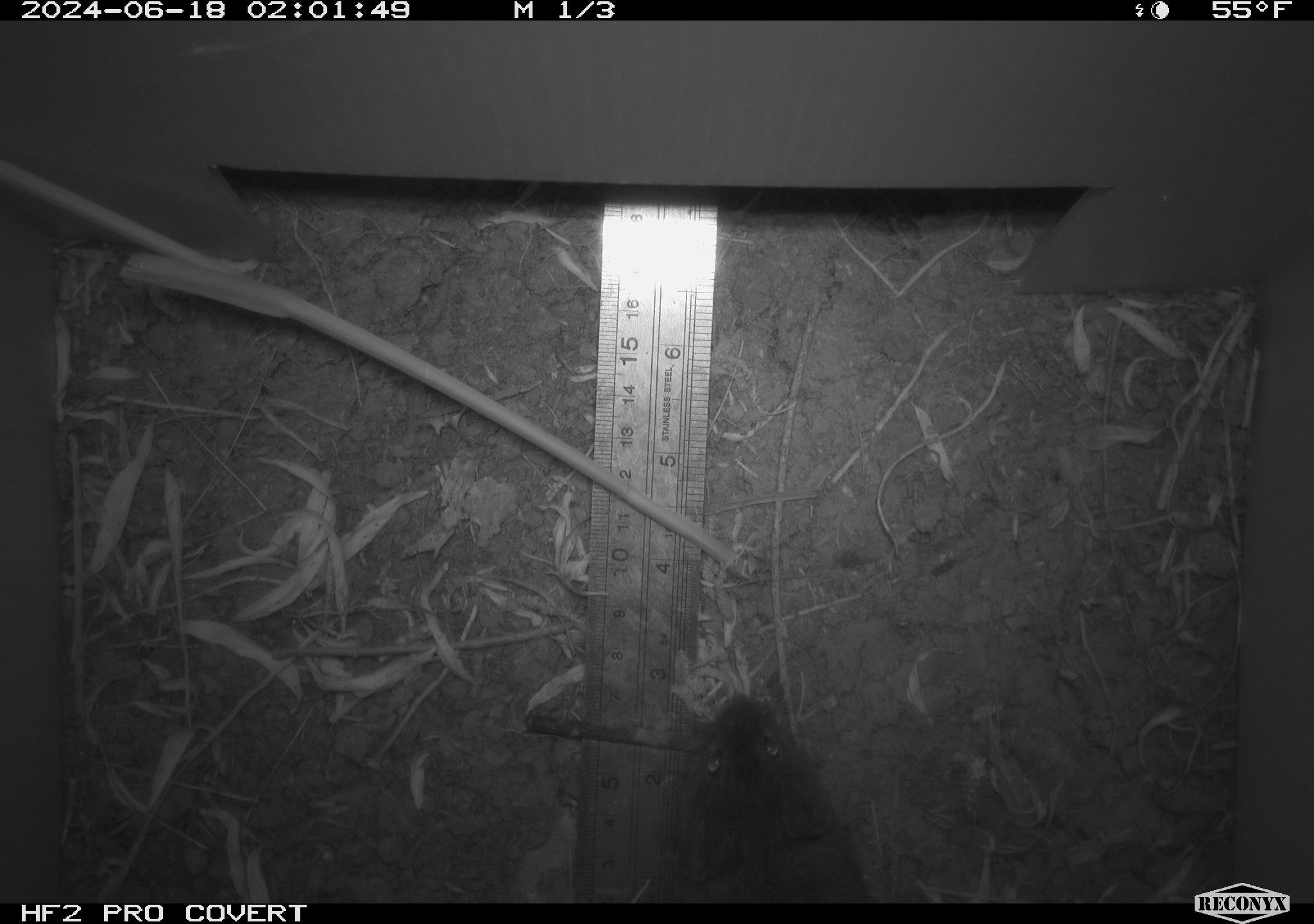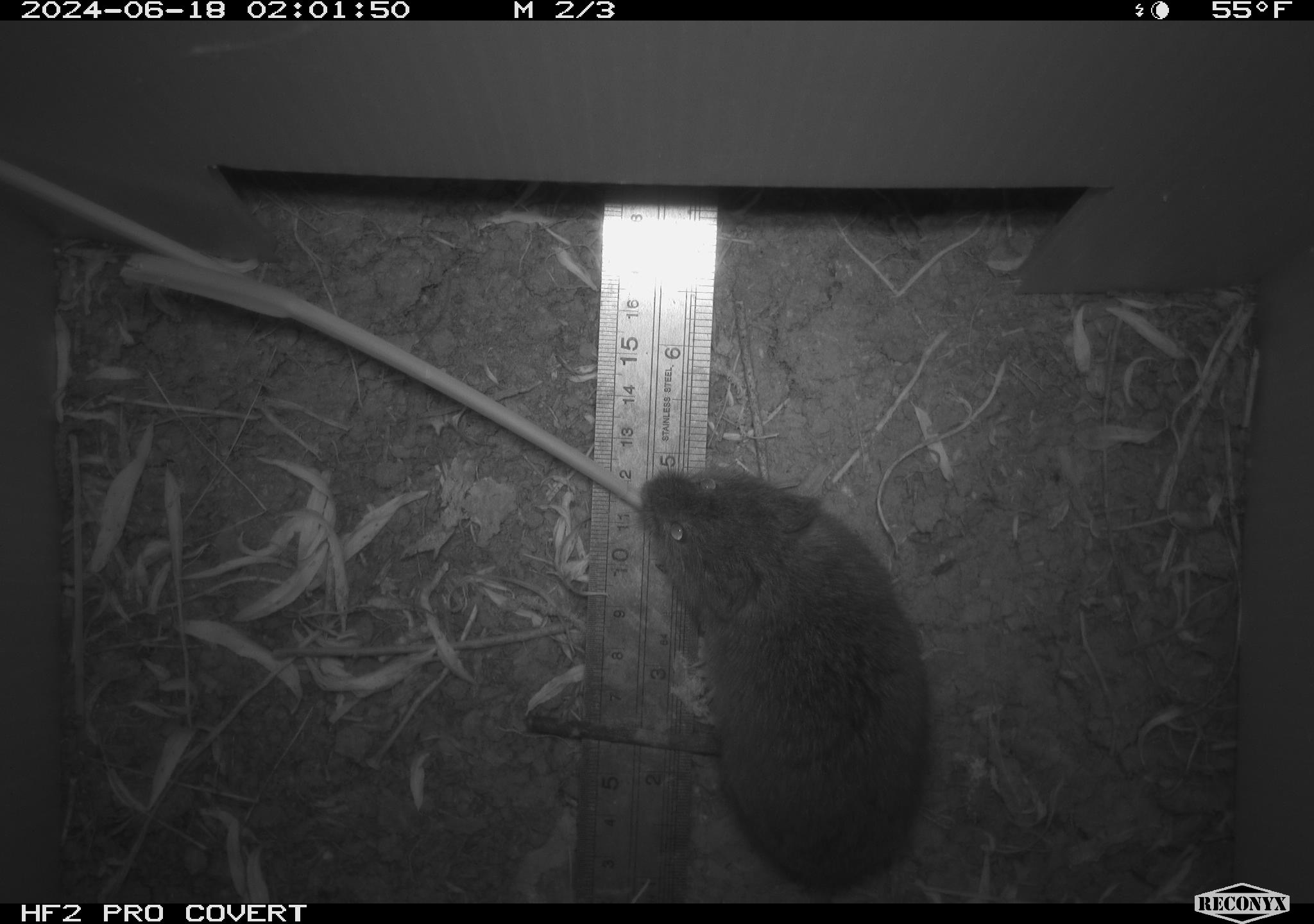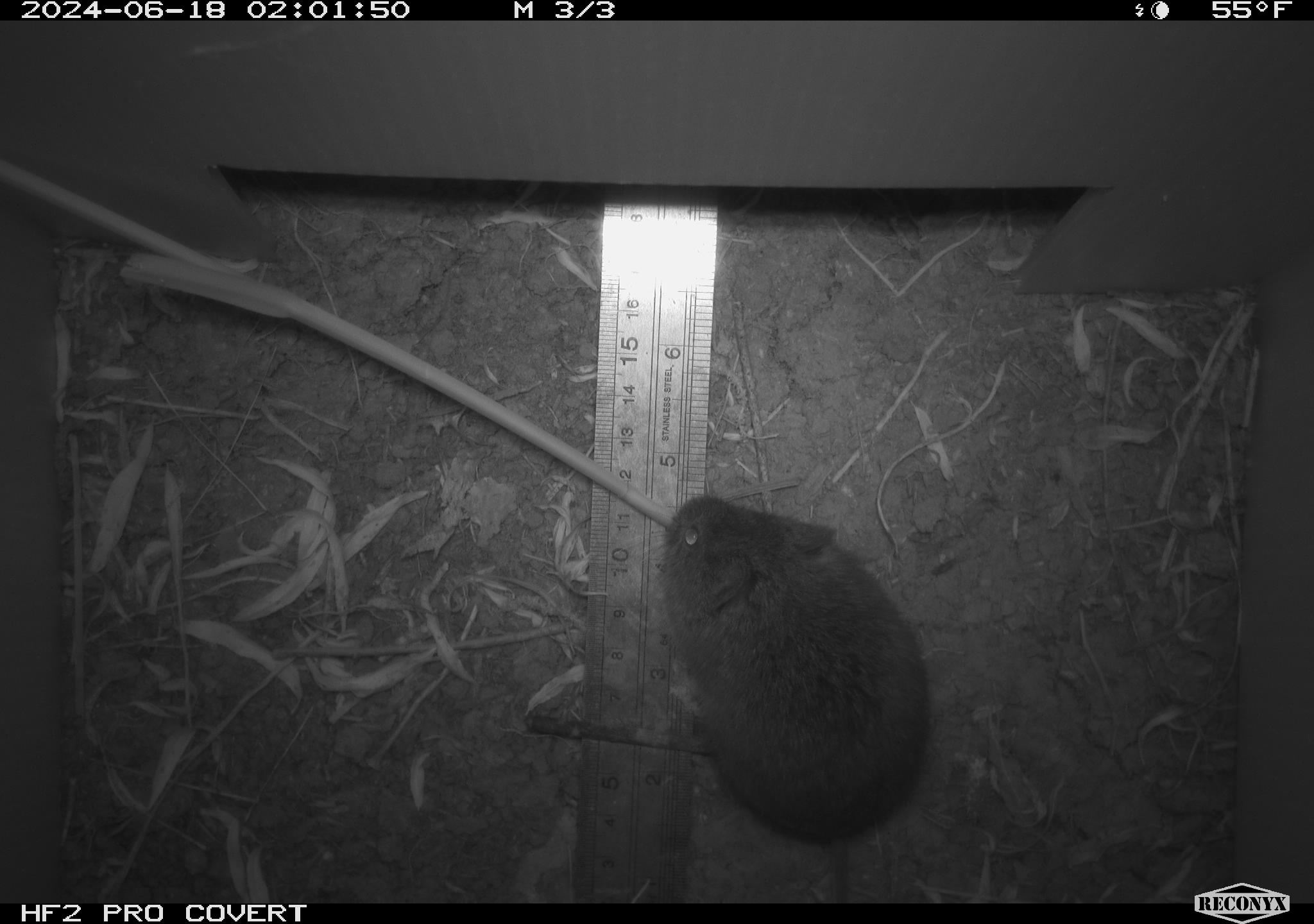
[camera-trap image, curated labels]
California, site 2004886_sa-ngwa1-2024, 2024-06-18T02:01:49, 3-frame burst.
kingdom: Animalia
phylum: Chordata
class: Mammalia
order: Rodentia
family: Cricetidae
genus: Microtus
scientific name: Microtus californicus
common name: california vole